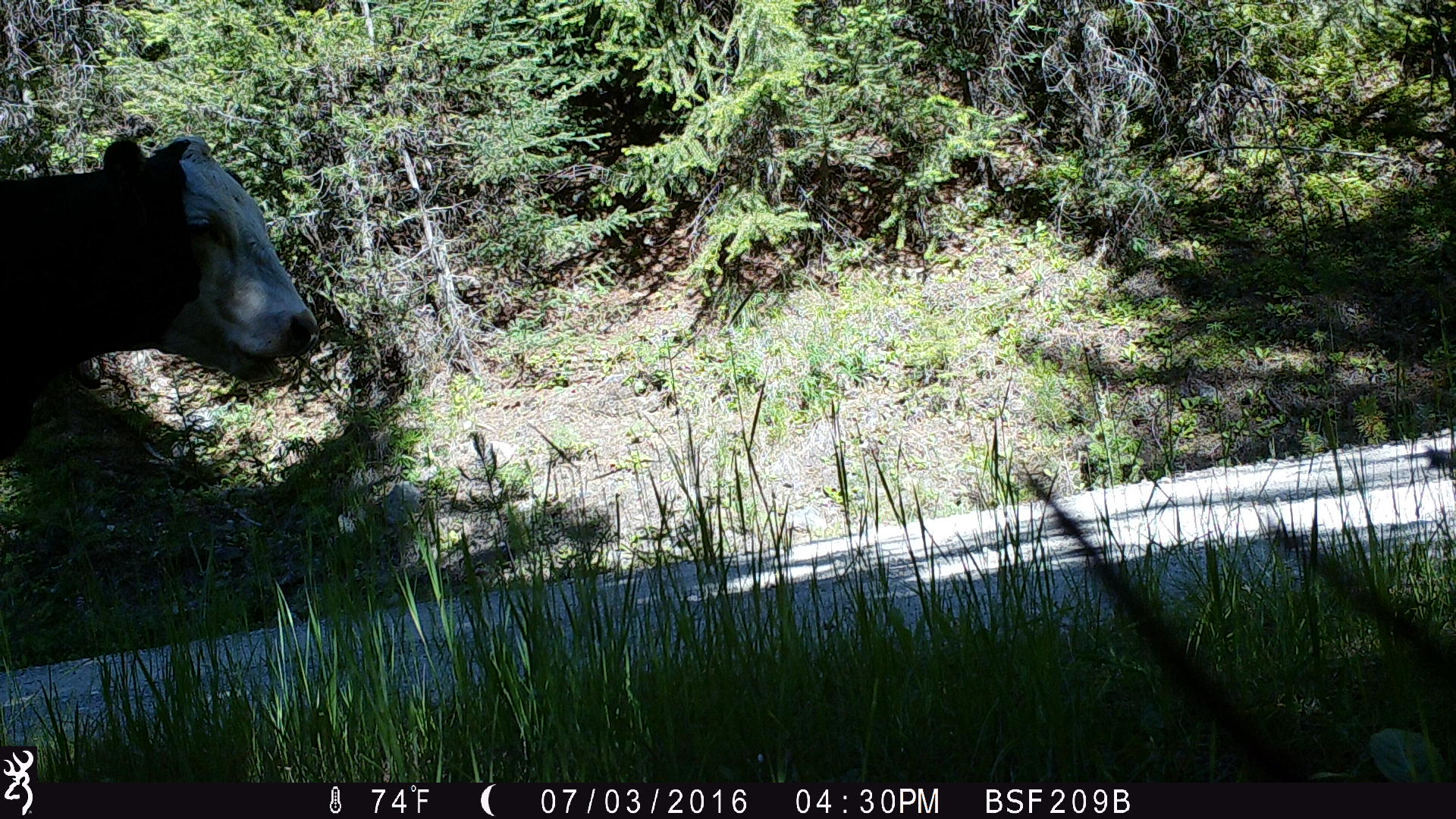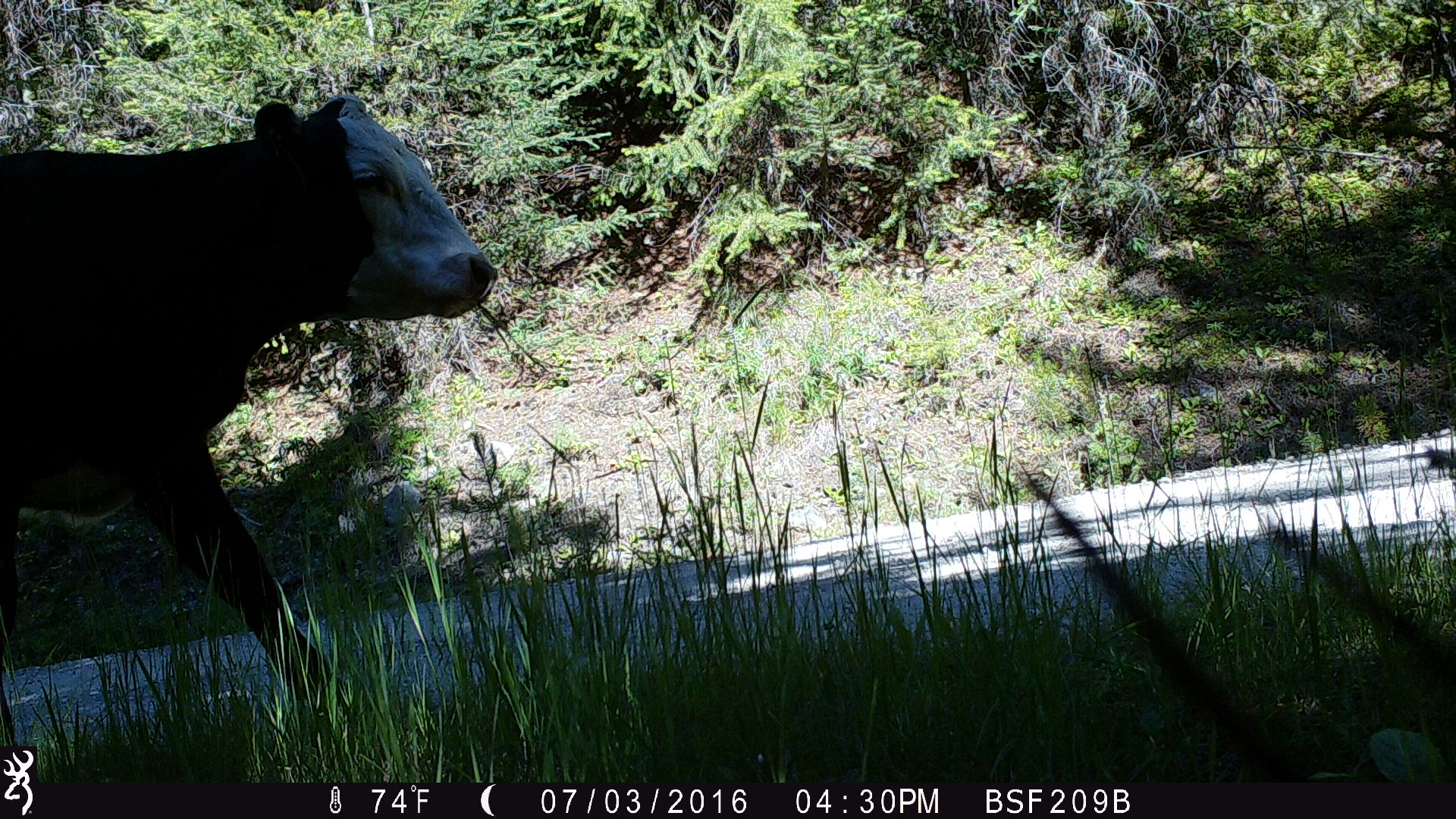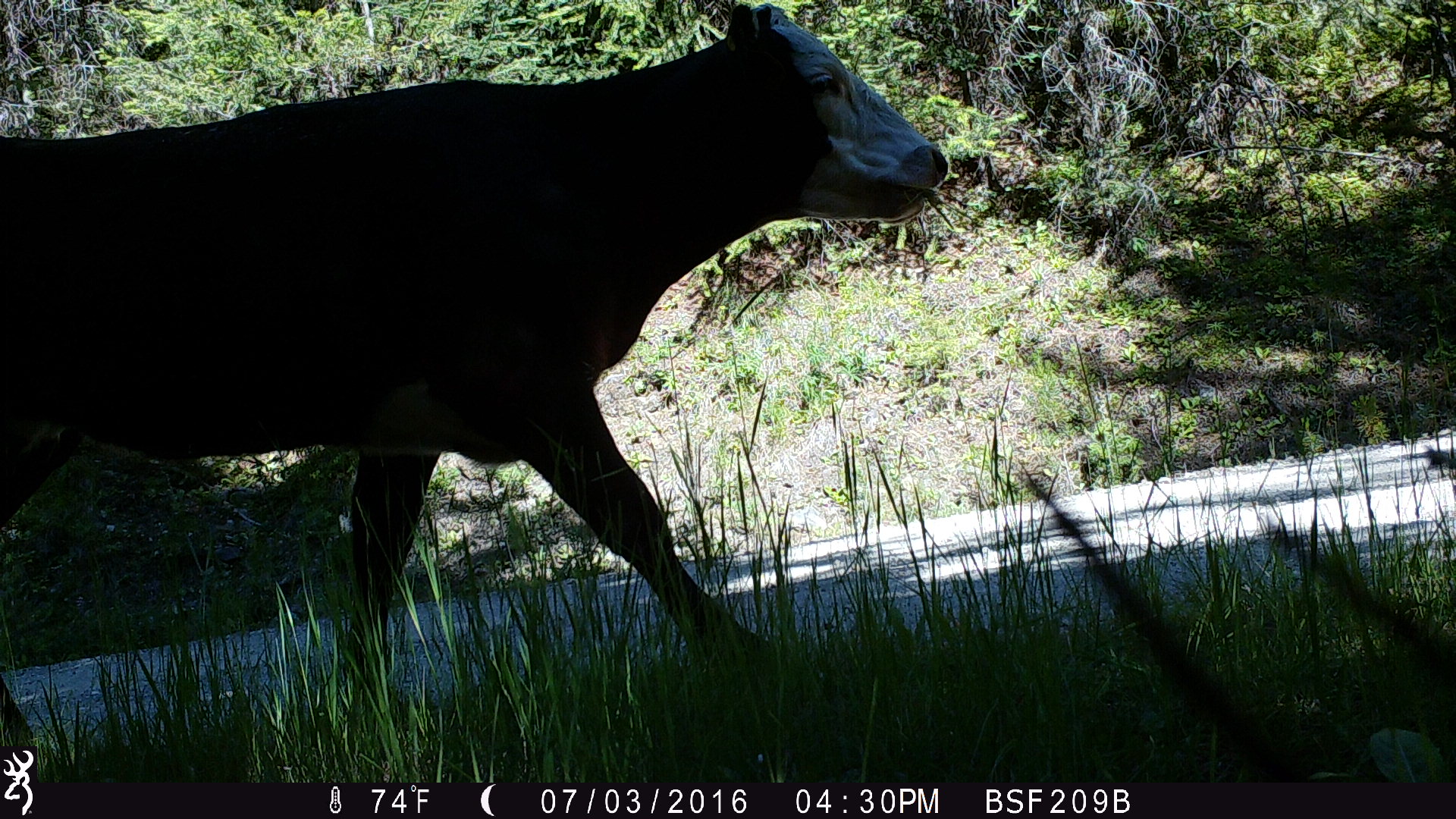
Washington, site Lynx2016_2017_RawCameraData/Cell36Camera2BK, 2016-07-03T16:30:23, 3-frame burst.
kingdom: Animalia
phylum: Chordata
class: Mammalia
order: Artiodactyla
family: Bovidae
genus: Bos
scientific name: Bos taurus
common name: domestic cattle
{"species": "domestic cattle (Bos taurus)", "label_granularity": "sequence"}